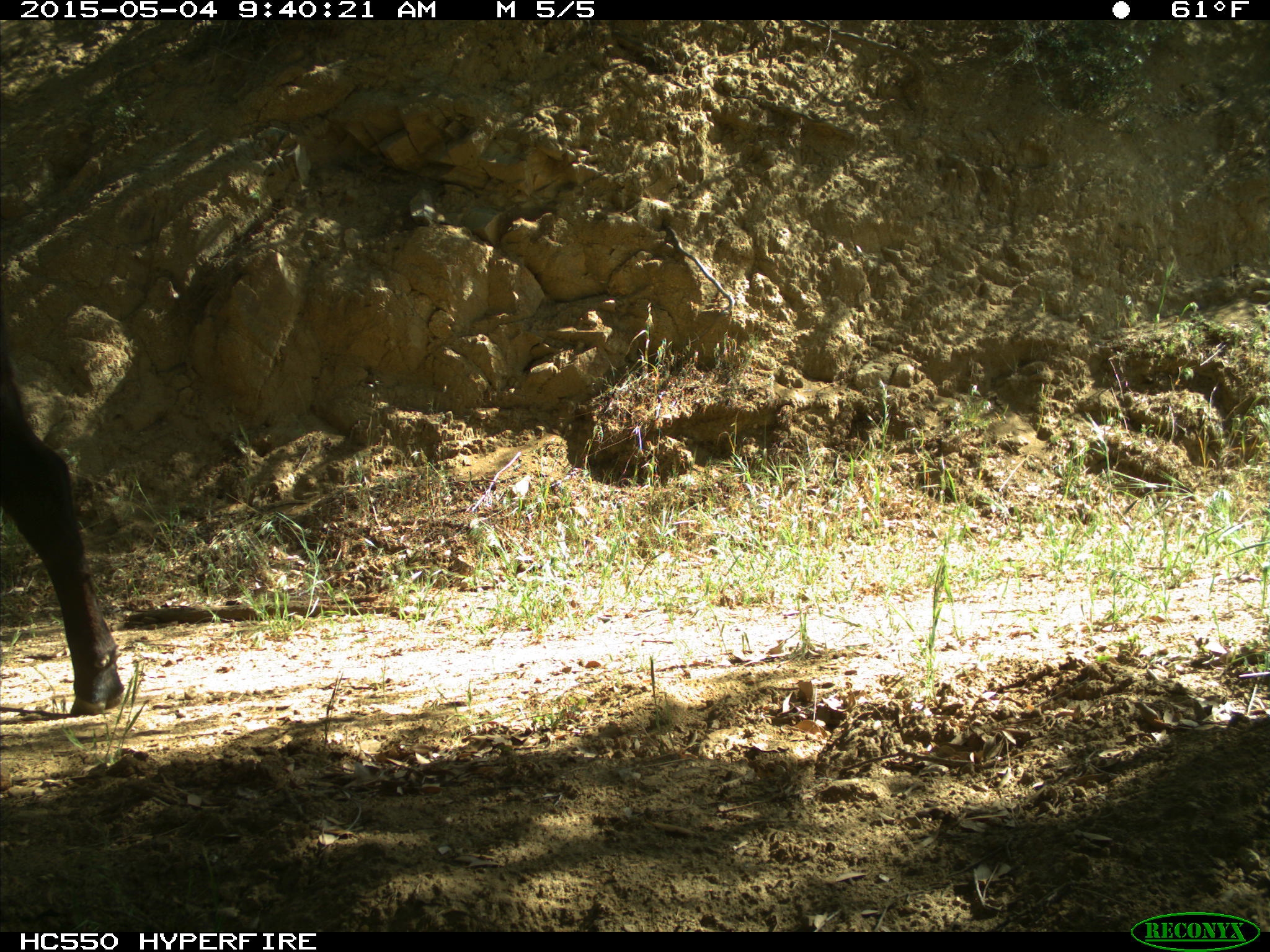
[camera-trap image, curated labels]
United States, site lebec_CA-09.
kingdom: Animalia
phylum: Chordata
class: Mammalia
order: Artiodactyla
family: Bovidae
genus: Bos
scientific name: Bos taurus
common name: domestic cow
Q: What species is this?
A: Bos taurus (domestic cow).